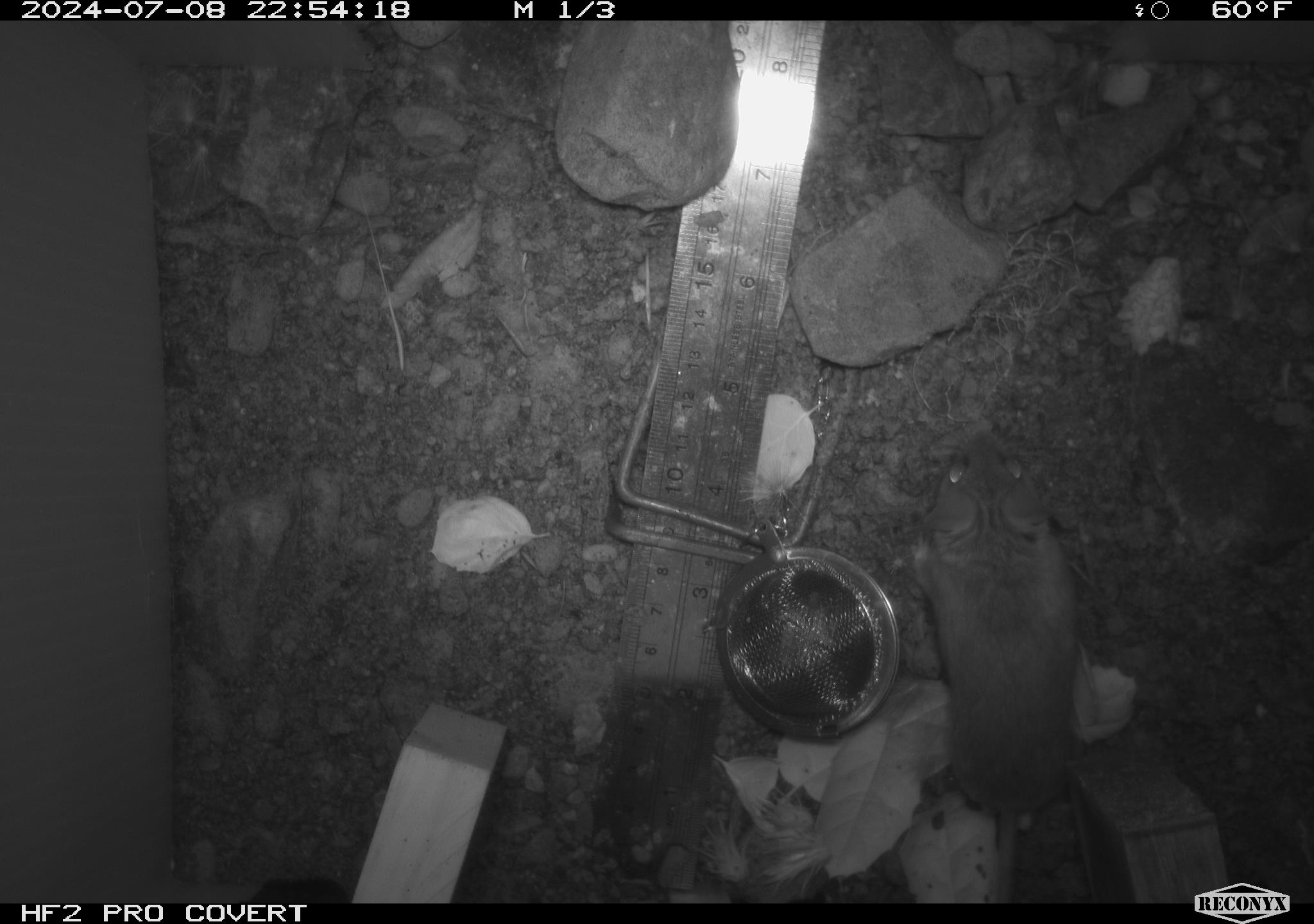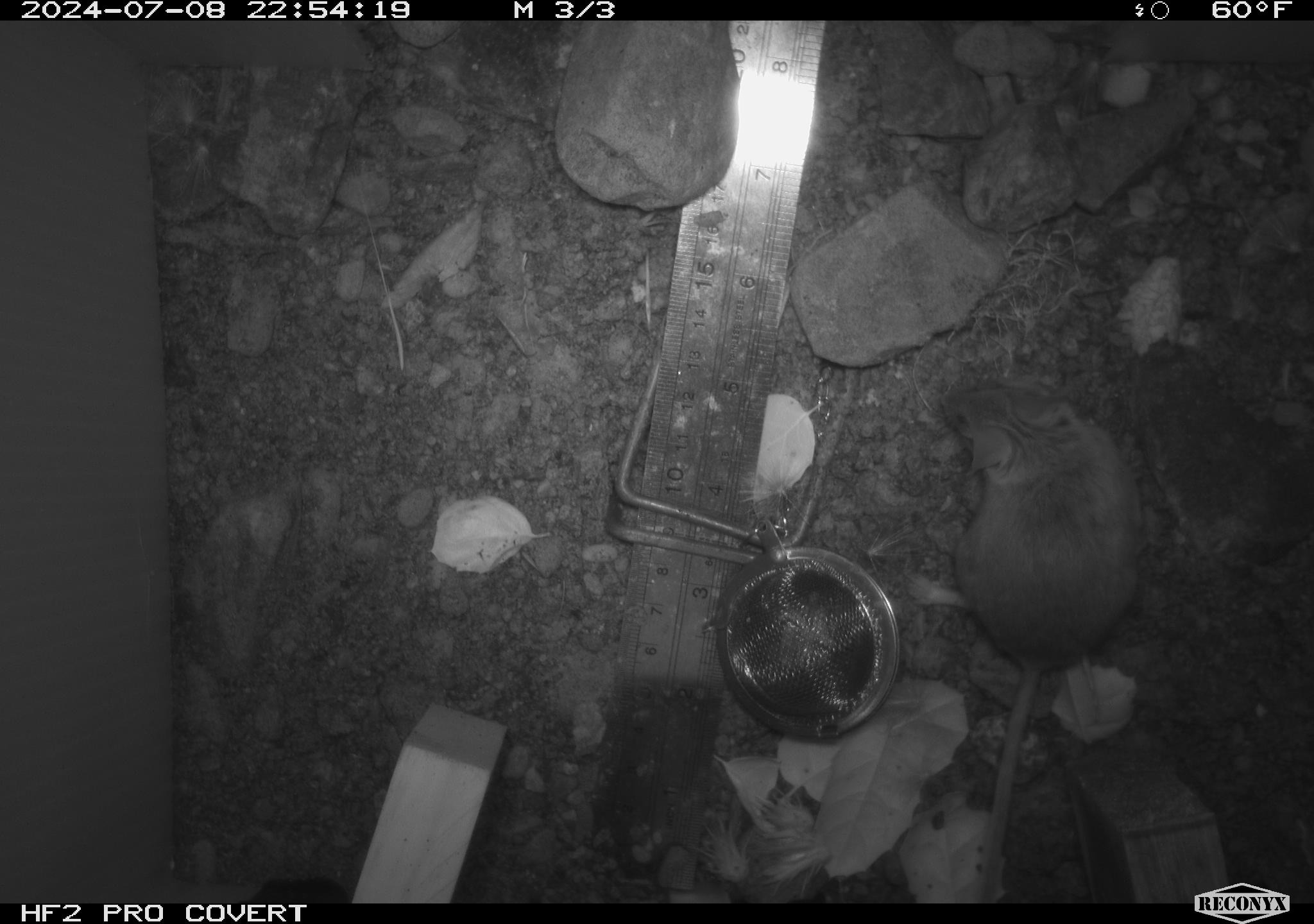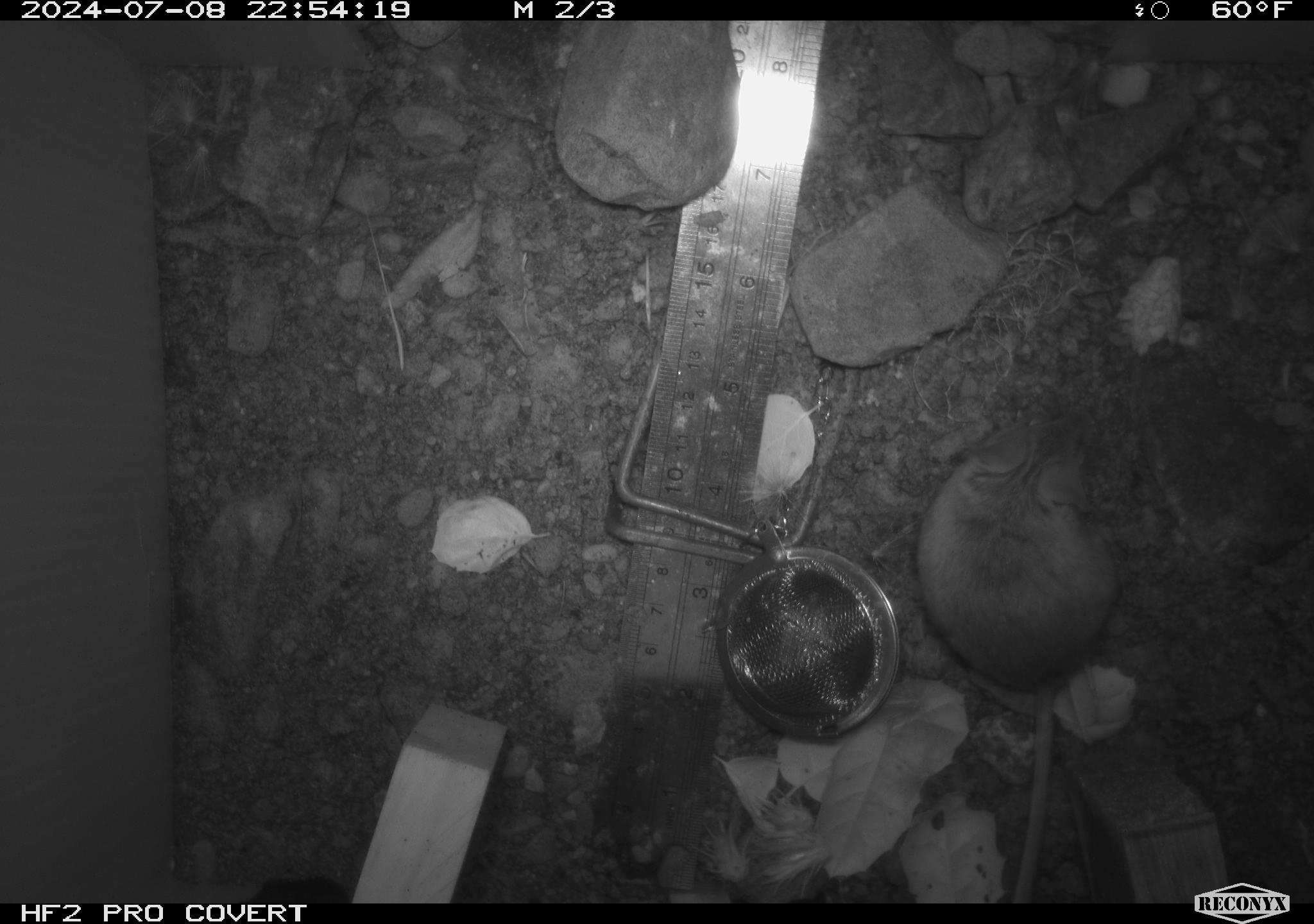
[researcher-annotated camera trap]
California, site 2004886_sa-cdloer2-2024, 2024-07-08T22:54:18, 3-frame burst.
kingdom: Animalia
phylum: Chordata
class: Mammalia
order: Rodentia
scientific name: Rodentia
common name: mouse species